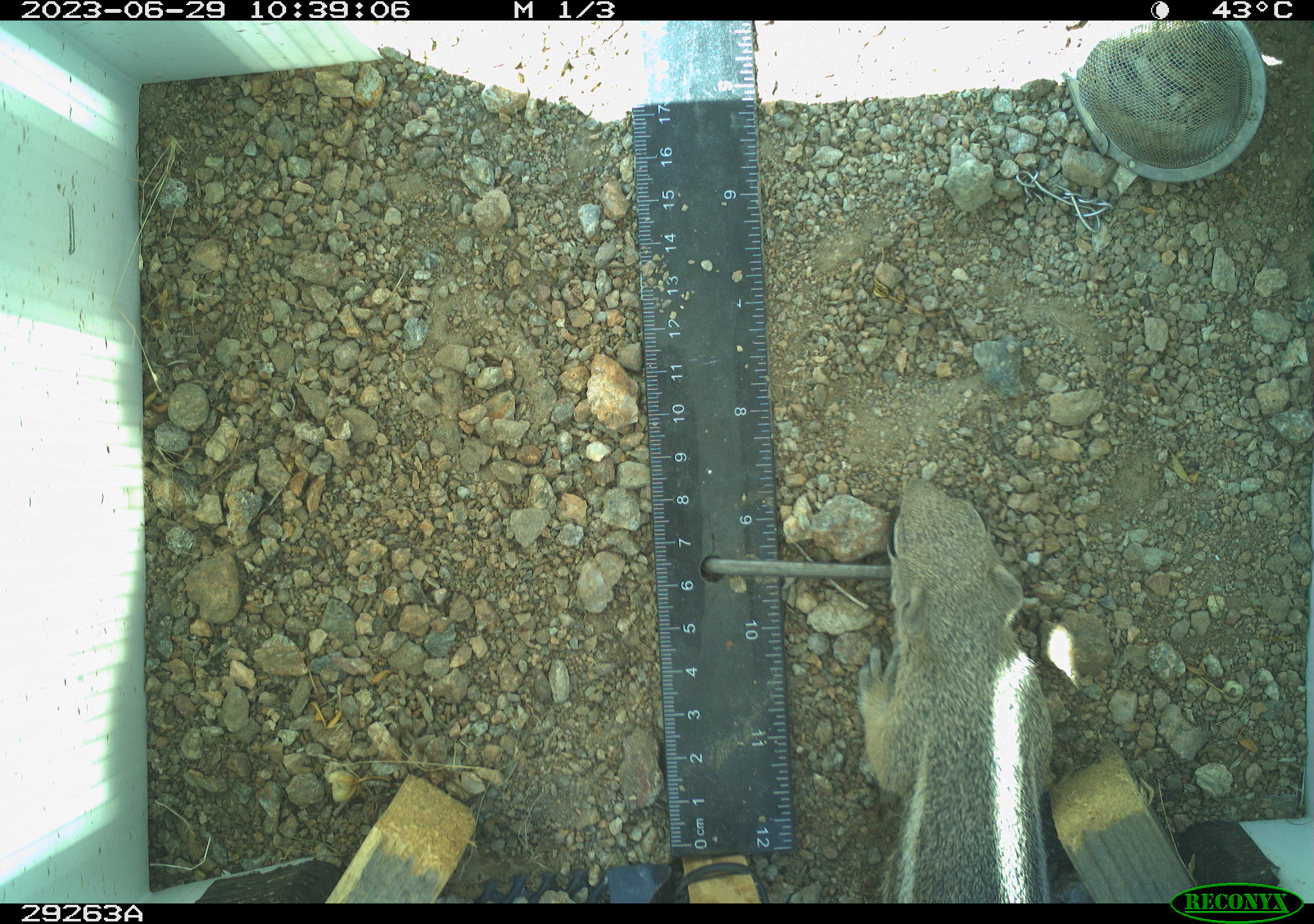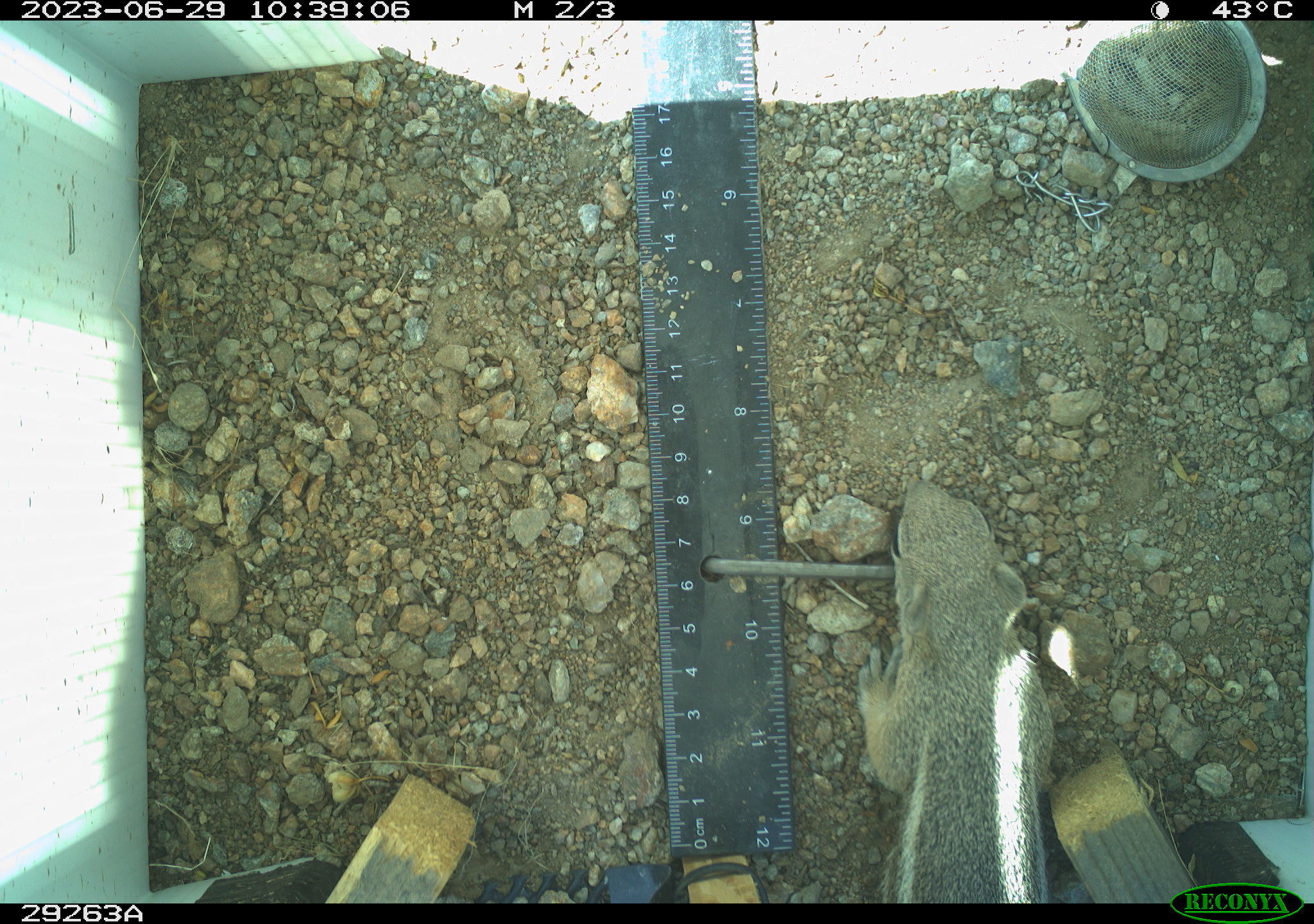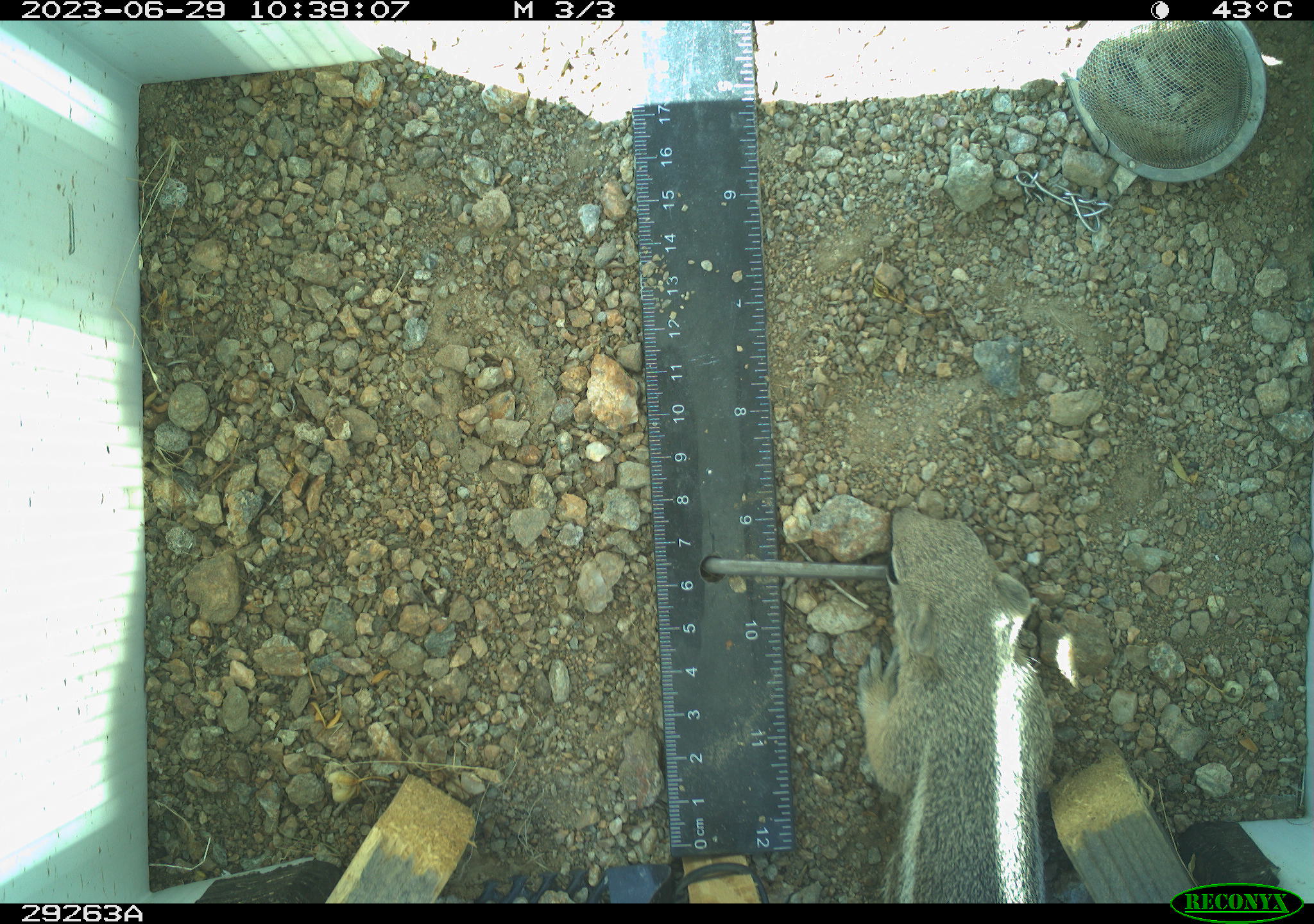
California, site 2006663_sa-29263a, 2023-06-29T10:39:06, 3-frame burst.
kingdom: Animalia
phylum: Chordata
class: Mammalia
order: Rodentia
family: Sciuridae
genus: Ammospermophilus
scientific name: Ammospermophilus leucurus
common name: white-tailed antelope squirrel